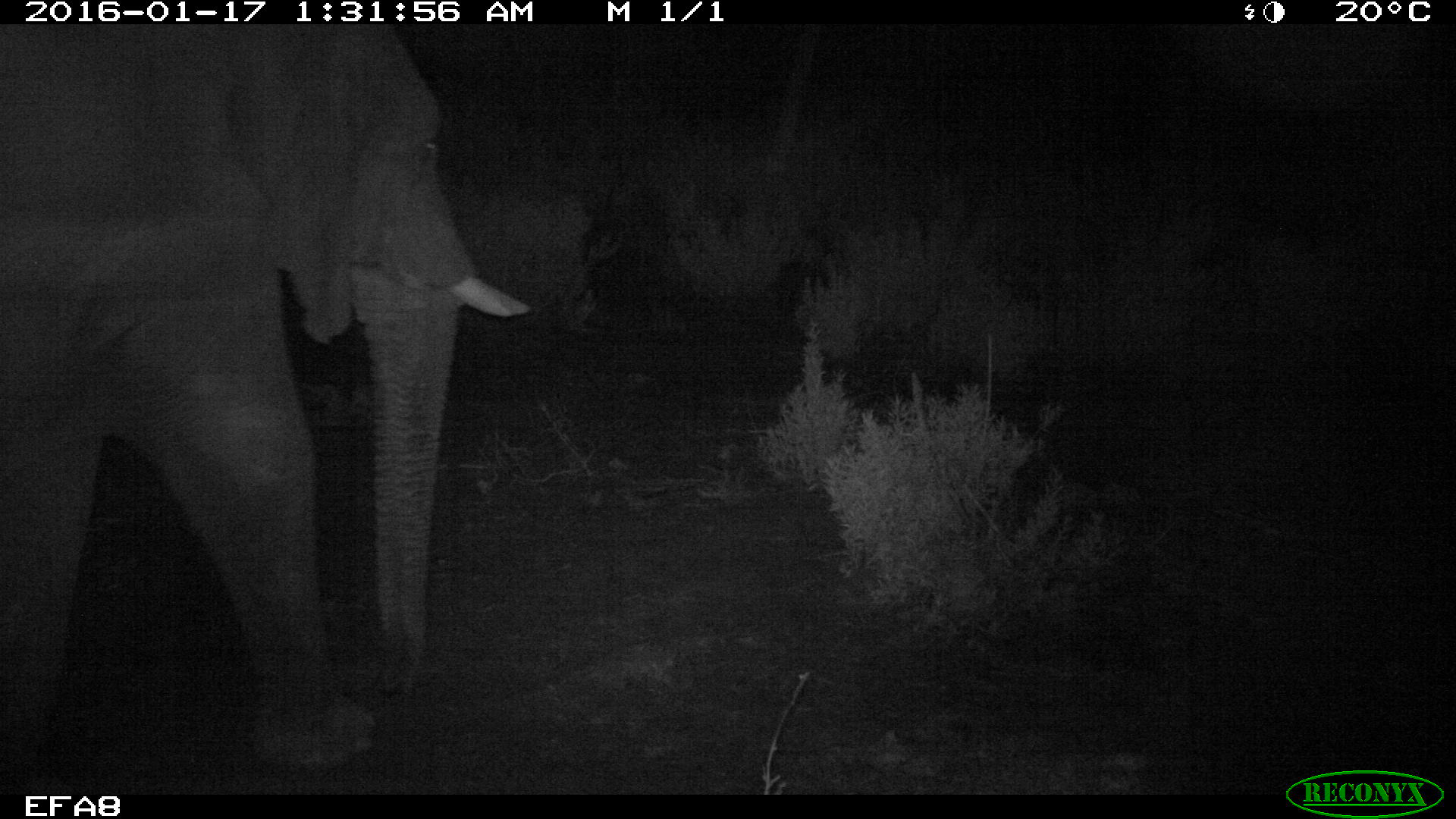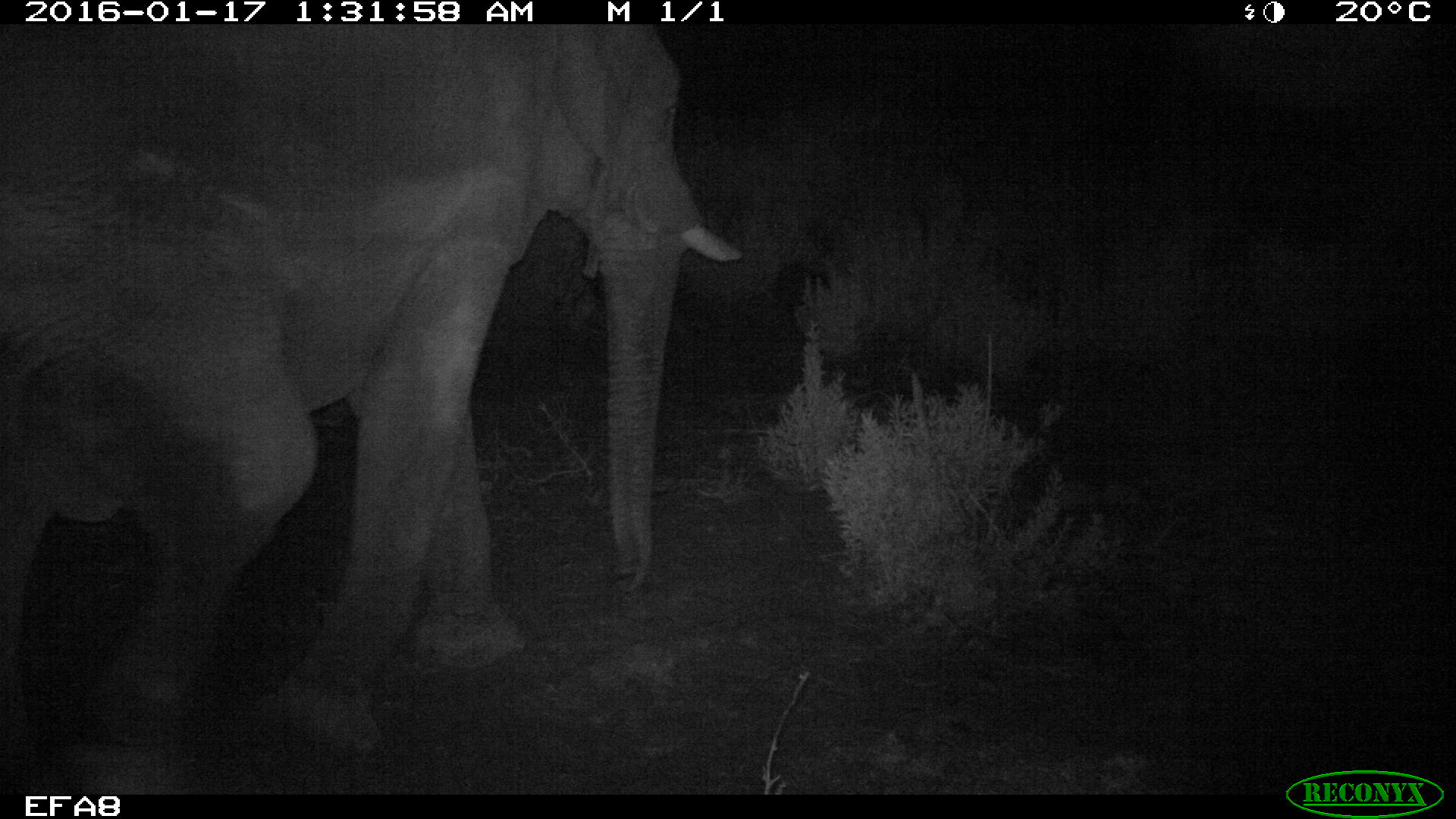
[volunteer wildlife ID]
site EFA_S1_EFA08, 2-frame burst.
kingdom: Animalia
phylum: Chordata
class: Mammalia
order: Proboscidea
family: Elephantidae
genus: Loxodonta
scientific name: Loxodonta africana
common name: african bush elephant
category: elephant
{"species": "elephant (african bush elephant) (Loxodonta africana)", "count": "1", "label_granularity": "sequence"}